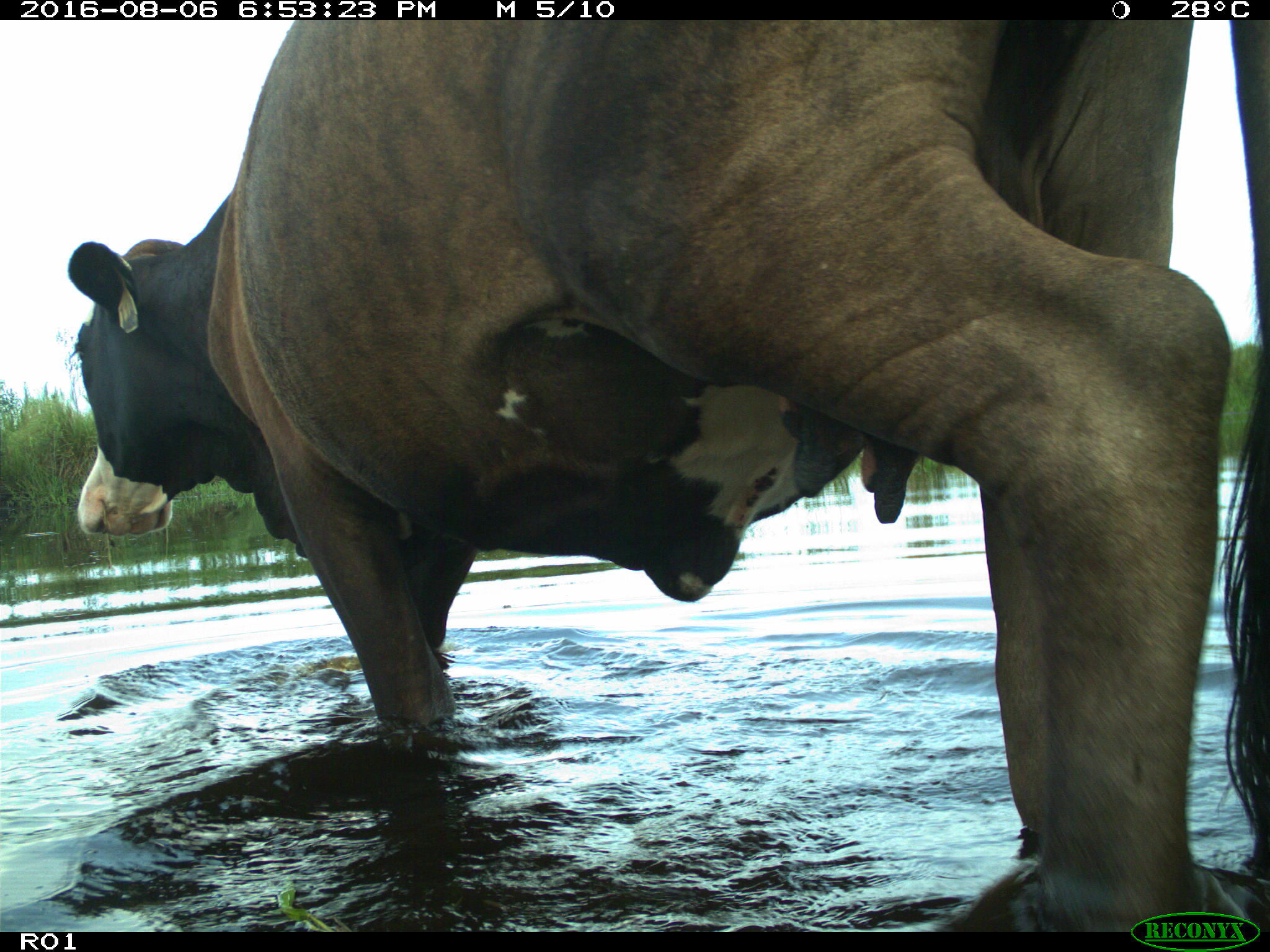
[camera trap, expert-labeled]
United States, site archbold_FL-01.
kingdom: Animalia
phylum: Chordata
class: Mammalia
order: Artiodactyla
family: Bovidae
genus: Bos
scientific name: Bos taurus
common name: domestic cow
Bos taurus (domestic cow).